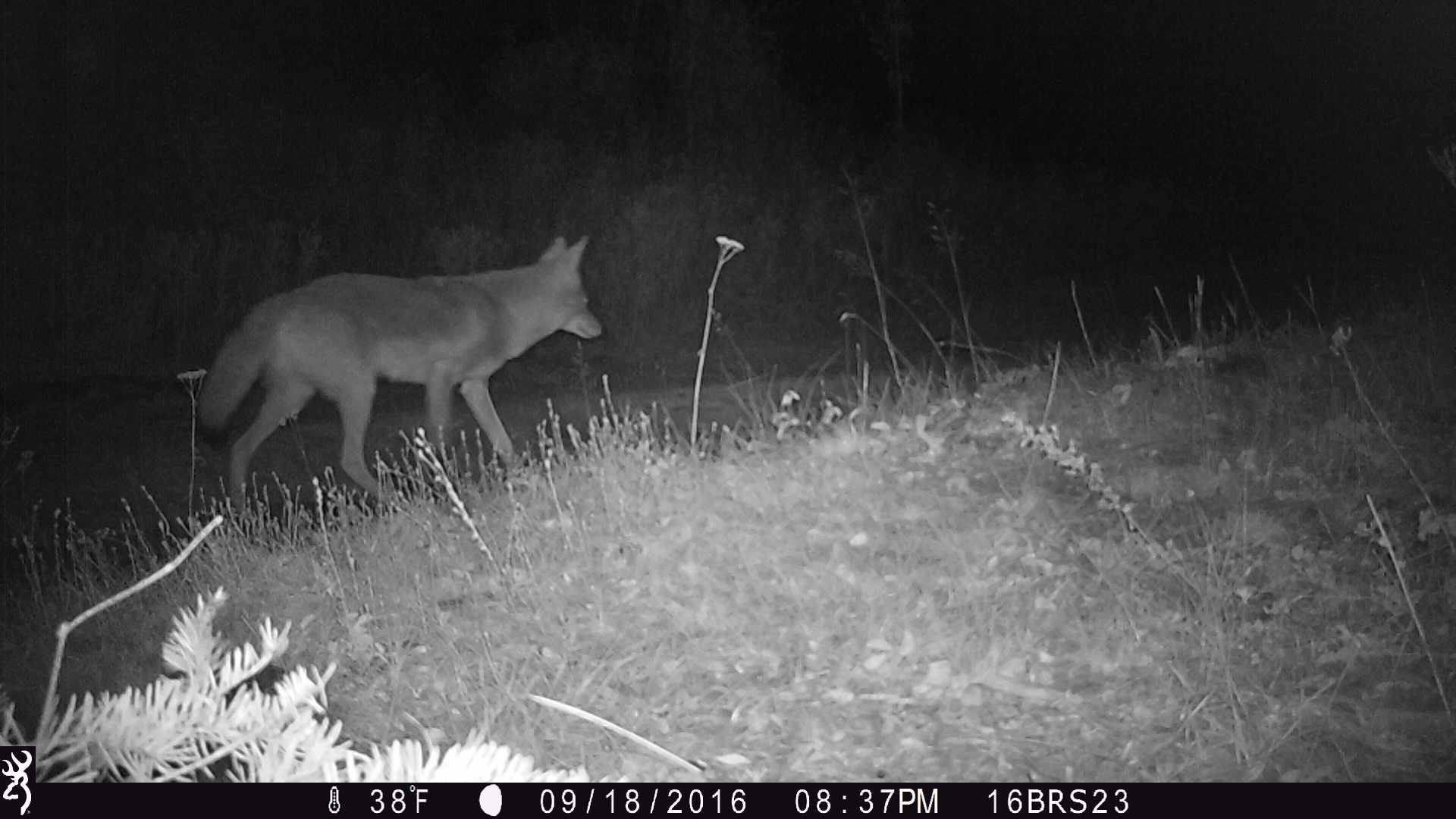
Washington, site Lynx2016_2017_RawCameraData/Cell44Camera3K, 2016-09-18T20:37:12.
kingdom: Animalia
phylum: Chordata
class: Mammalia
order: Carnivora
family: Canidae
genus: Canis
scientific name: Canis latrans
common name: coyote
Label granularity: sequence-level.